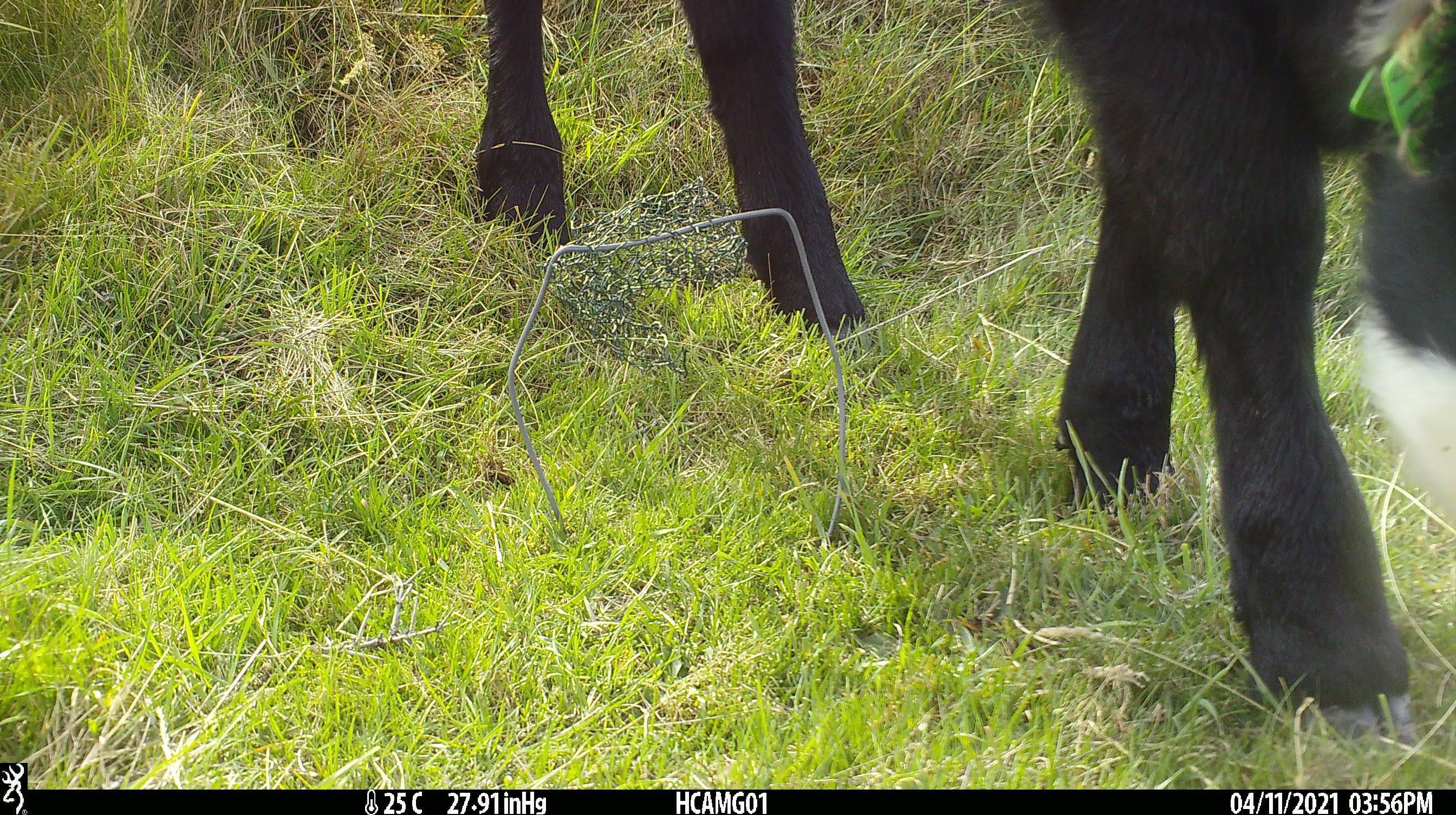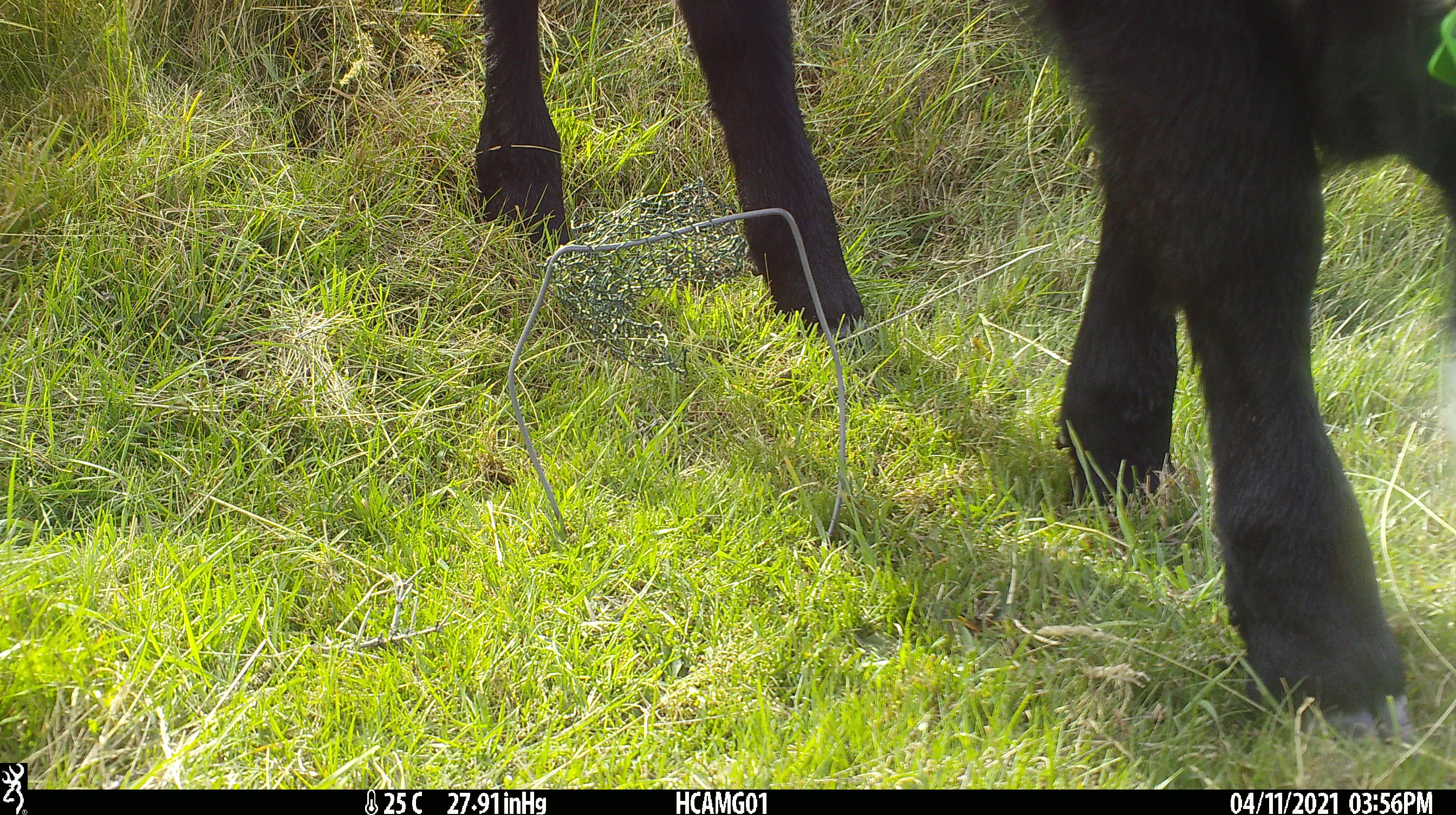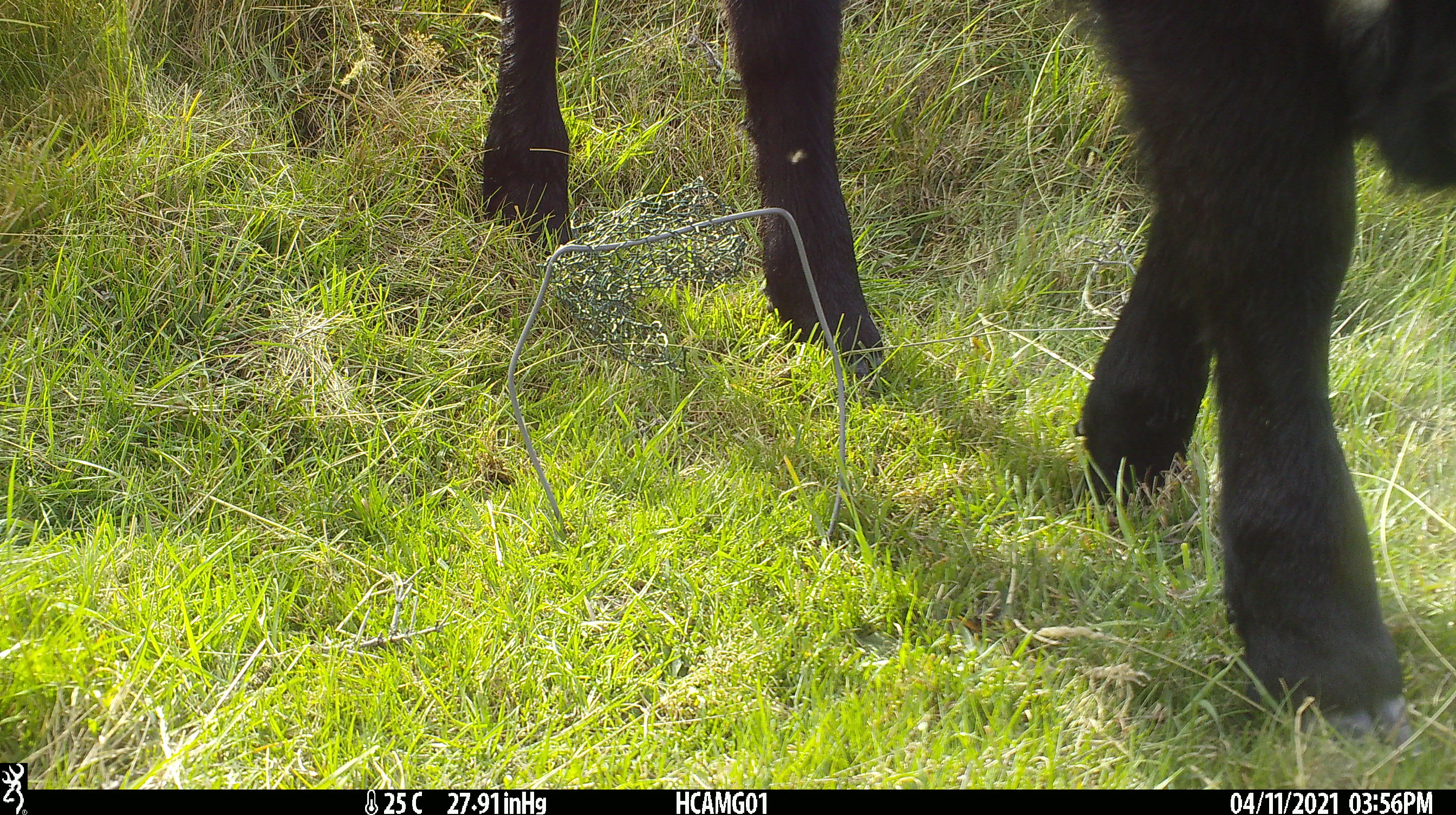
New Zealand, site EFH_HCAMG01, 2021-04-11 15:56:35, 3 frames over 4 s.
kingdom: Animalia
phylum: Chordata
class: Mammalia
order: Artiodactyla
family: Bovidae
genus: Bos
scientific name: Bos taurus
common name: domestic cow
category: cow